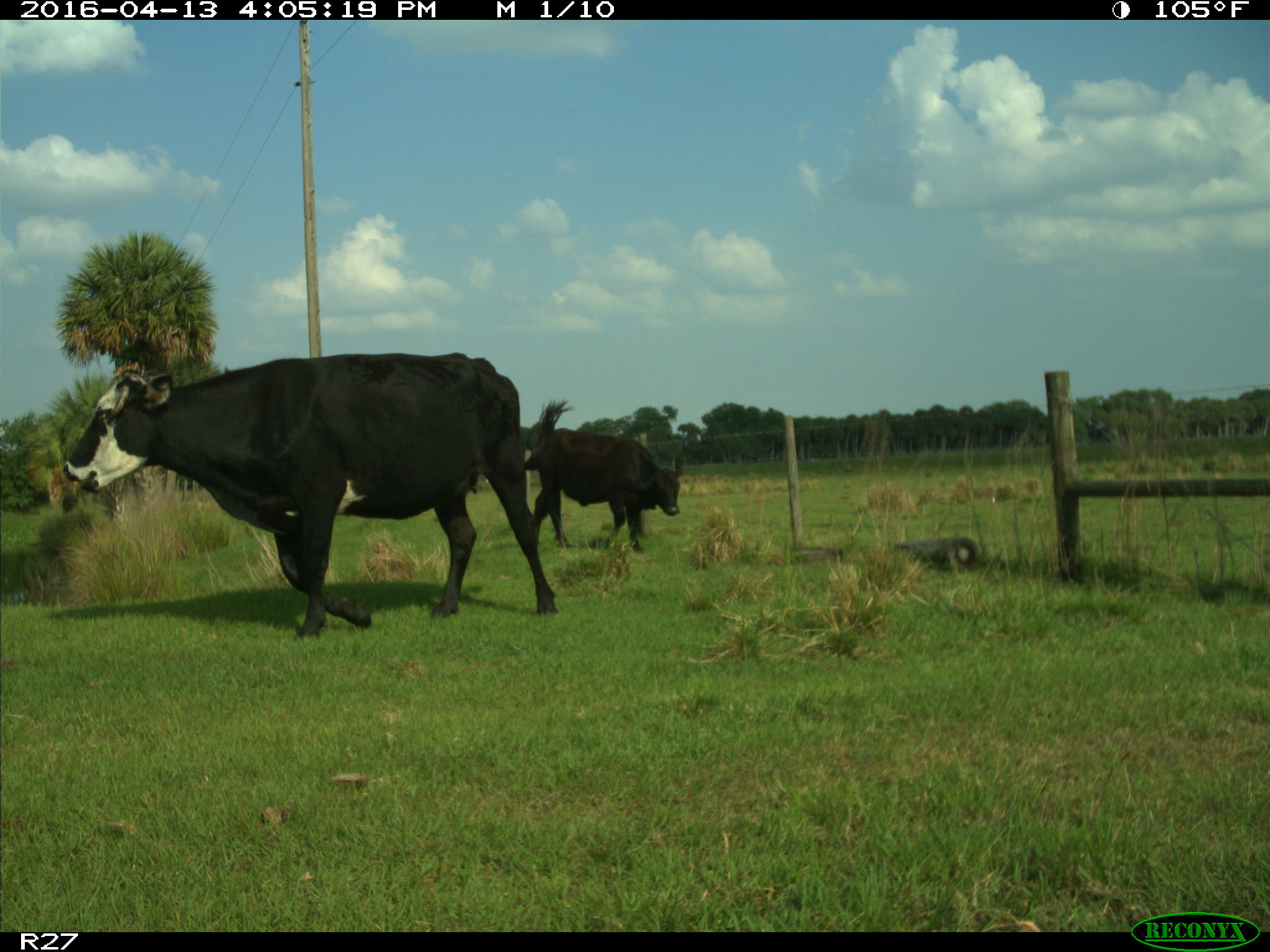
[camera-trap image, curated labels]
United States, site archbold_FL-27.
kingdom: Animalia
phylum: Chordata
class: Mammalia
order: Artiodactyla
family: Bovidae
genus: Bos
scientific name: Bos taurus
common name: domestic cow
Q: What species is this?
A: Bos taurus (domestic cow).